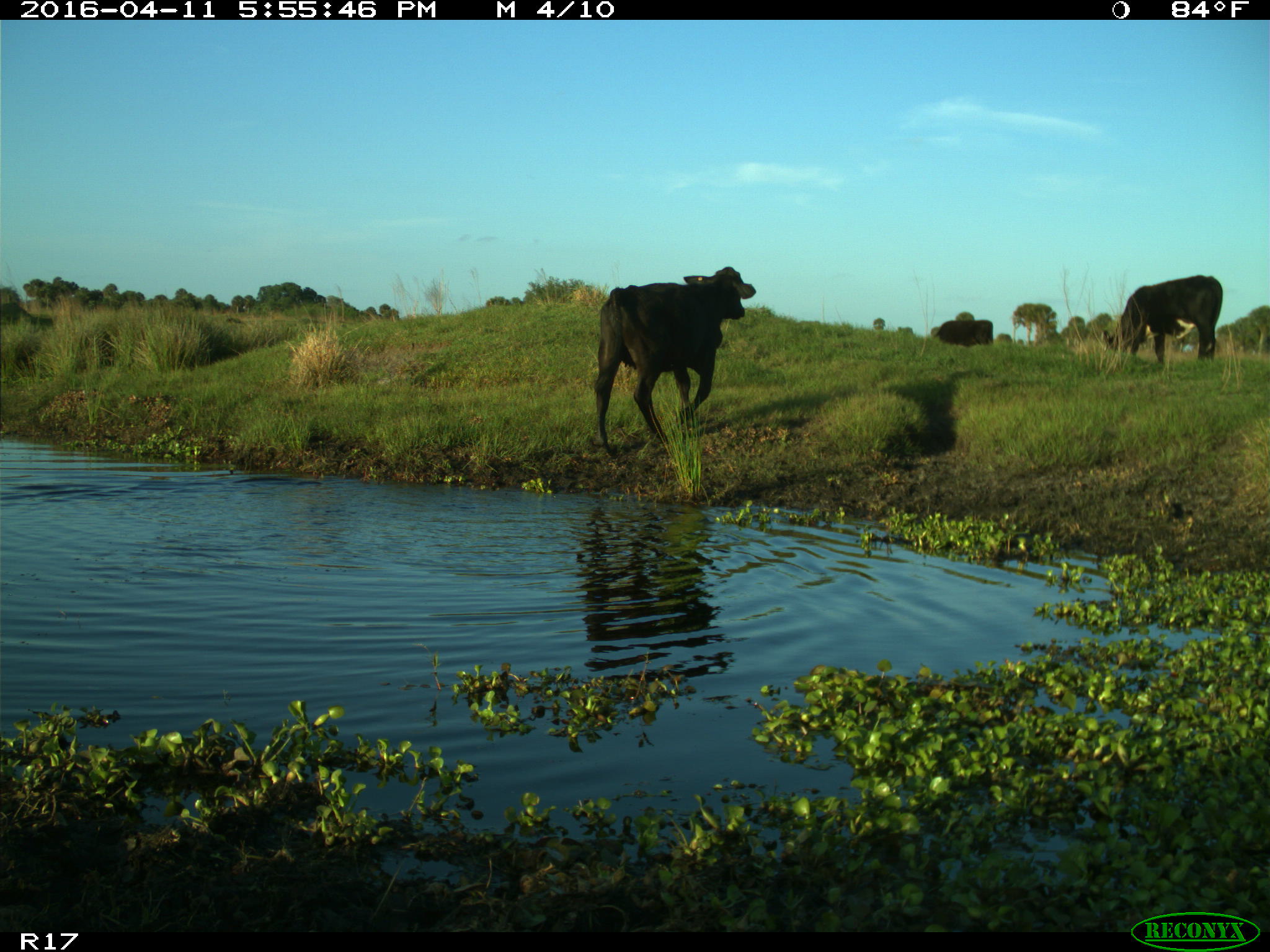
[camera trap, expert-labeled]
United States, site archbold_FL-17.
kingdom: Animalia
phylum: Chordata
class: Mammalia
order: Artiodactyla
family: Bovidae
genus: Bos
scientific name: Bos taurus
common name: domestic cow